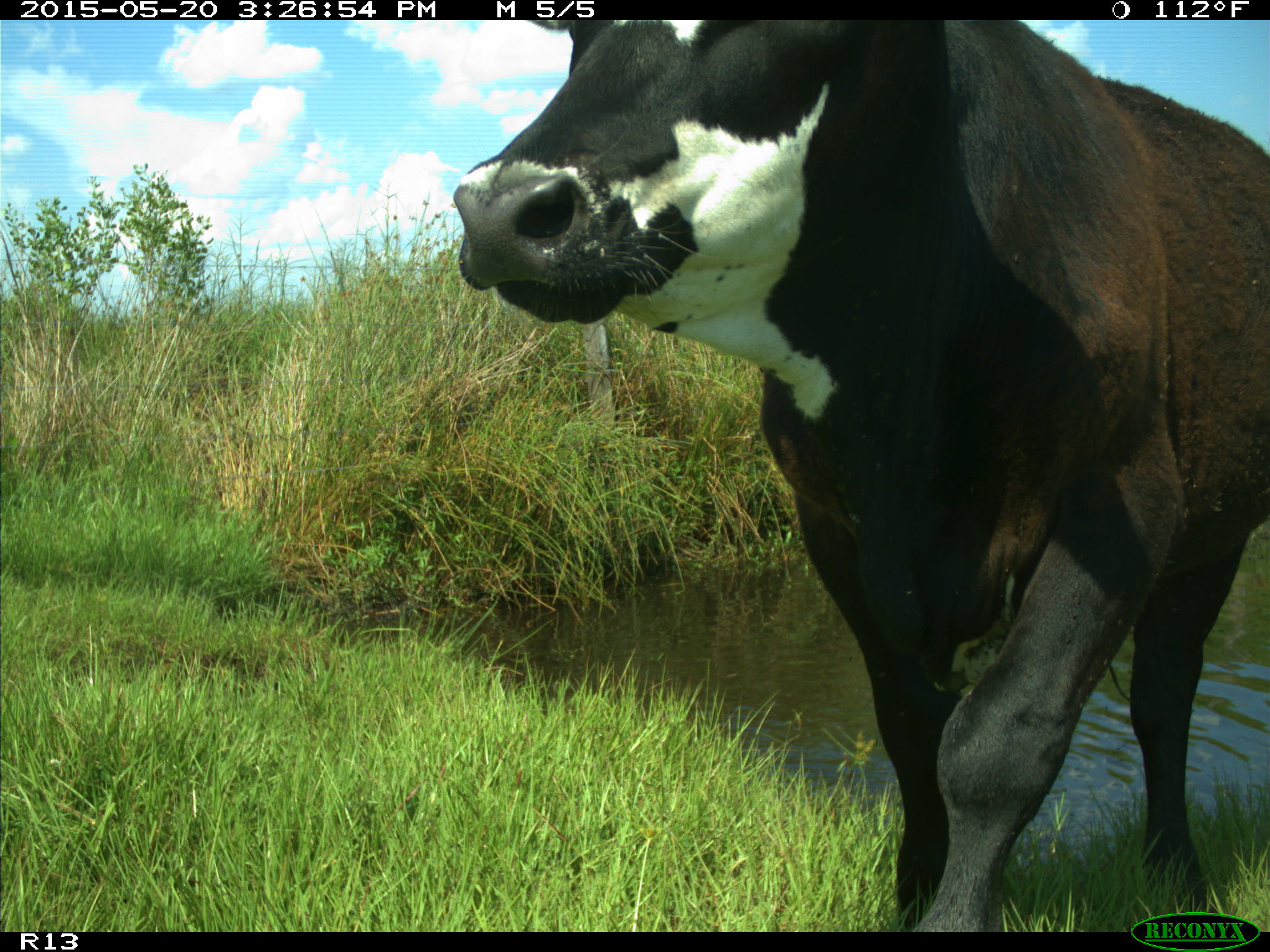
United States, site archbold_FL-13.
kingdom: Animalia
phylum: Chordata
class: Mammalia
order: Artiodactyla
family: Bovidae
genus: Bos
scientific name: Bos taurus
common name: domestic cow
Bos taurus (domestic cow).